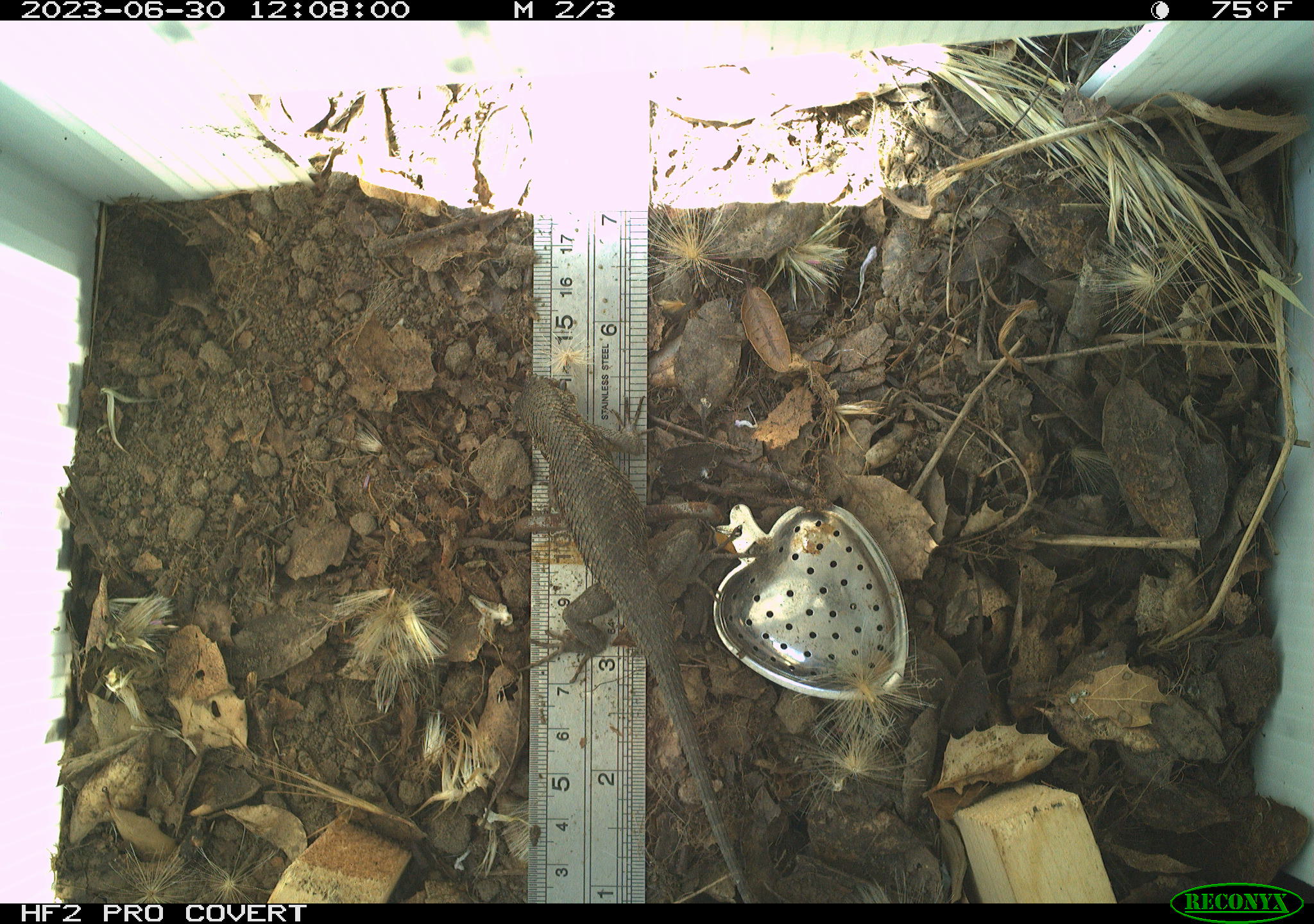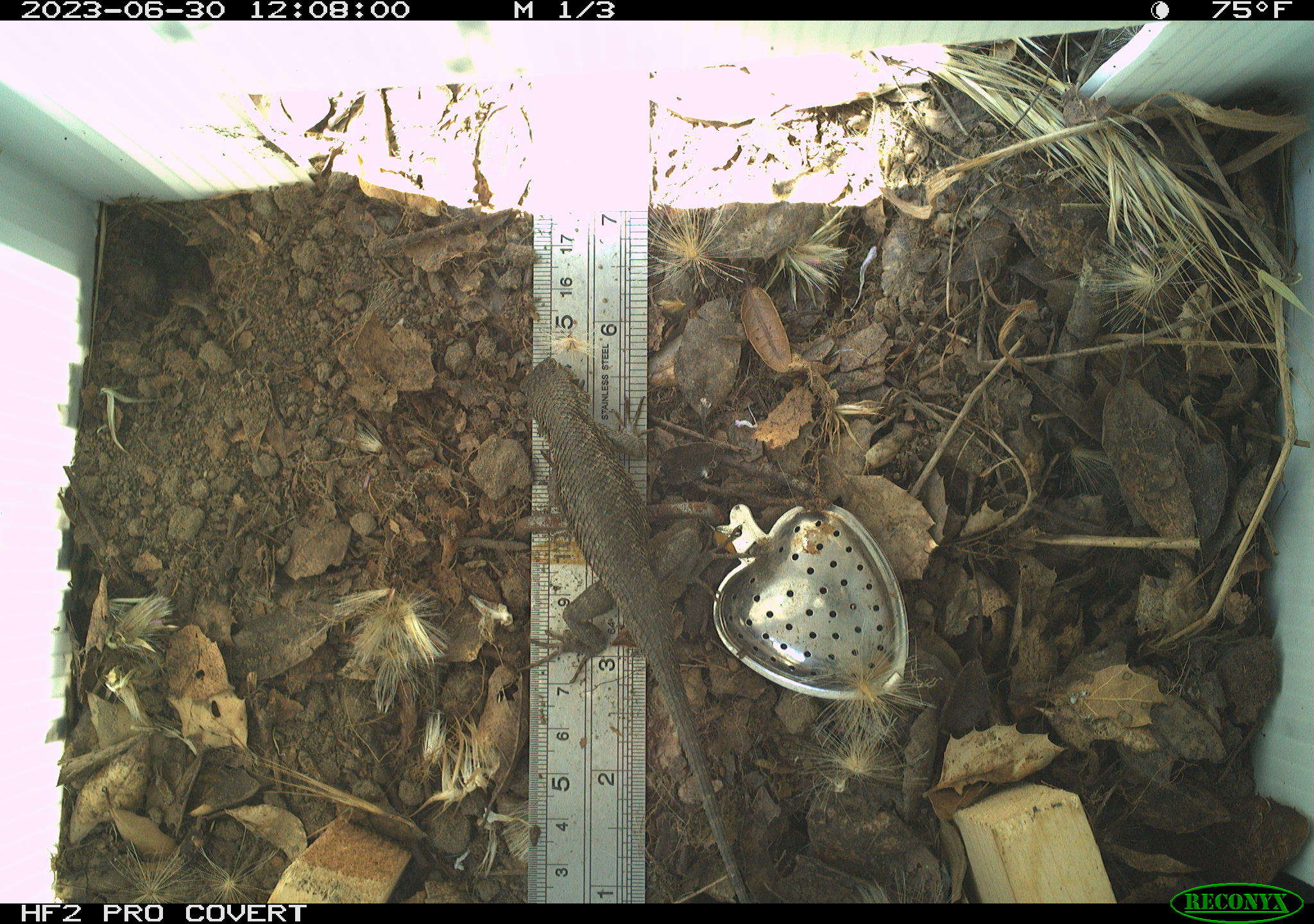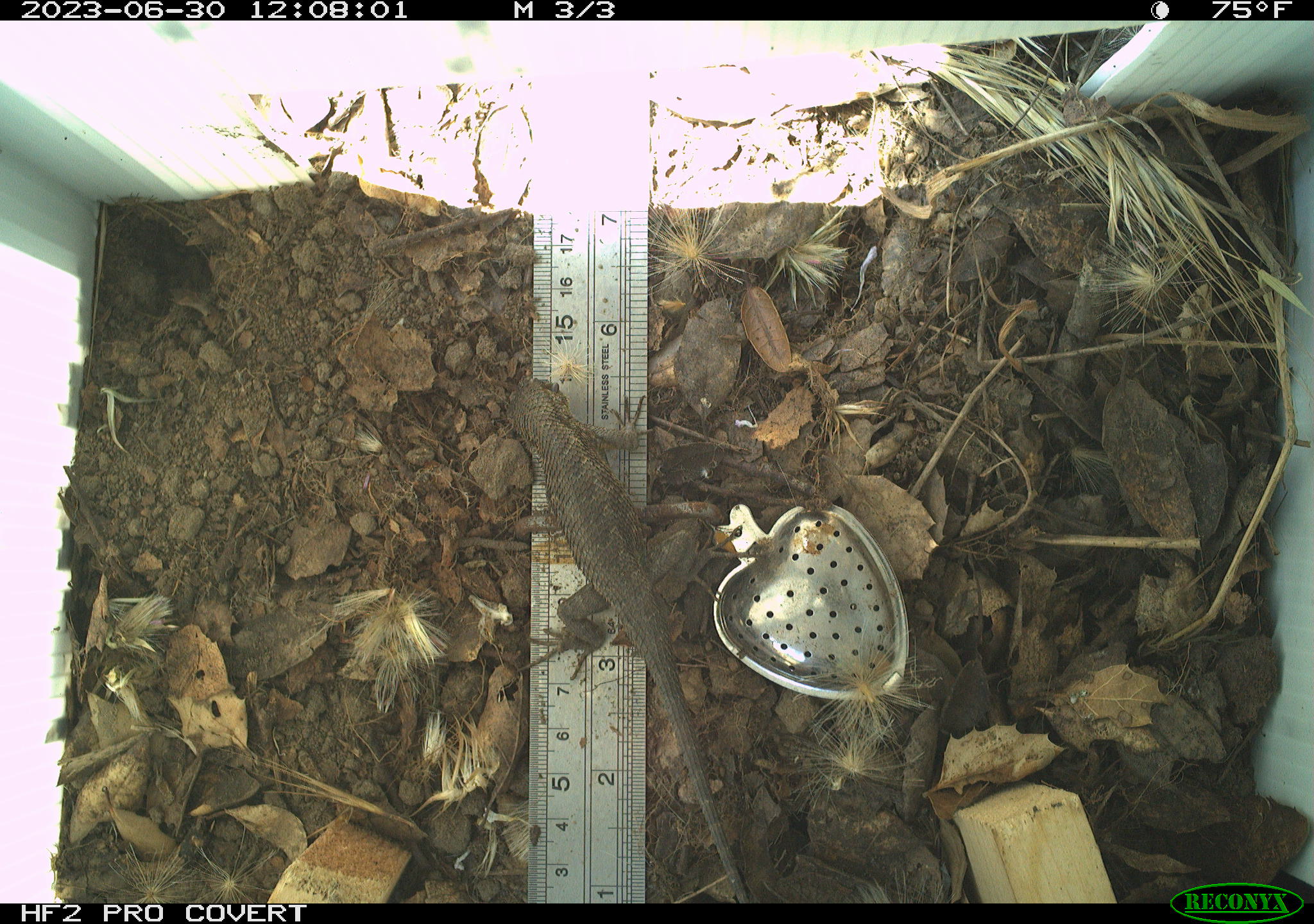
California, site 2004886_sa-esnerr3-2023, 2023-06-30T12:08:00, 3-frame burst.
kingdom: Animalia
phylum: Chordata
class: Reptilia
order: Squamata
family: Phrynosomatidae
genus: Sceloporus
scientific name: Sceloporus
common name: spiny lizards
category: sceloporus species